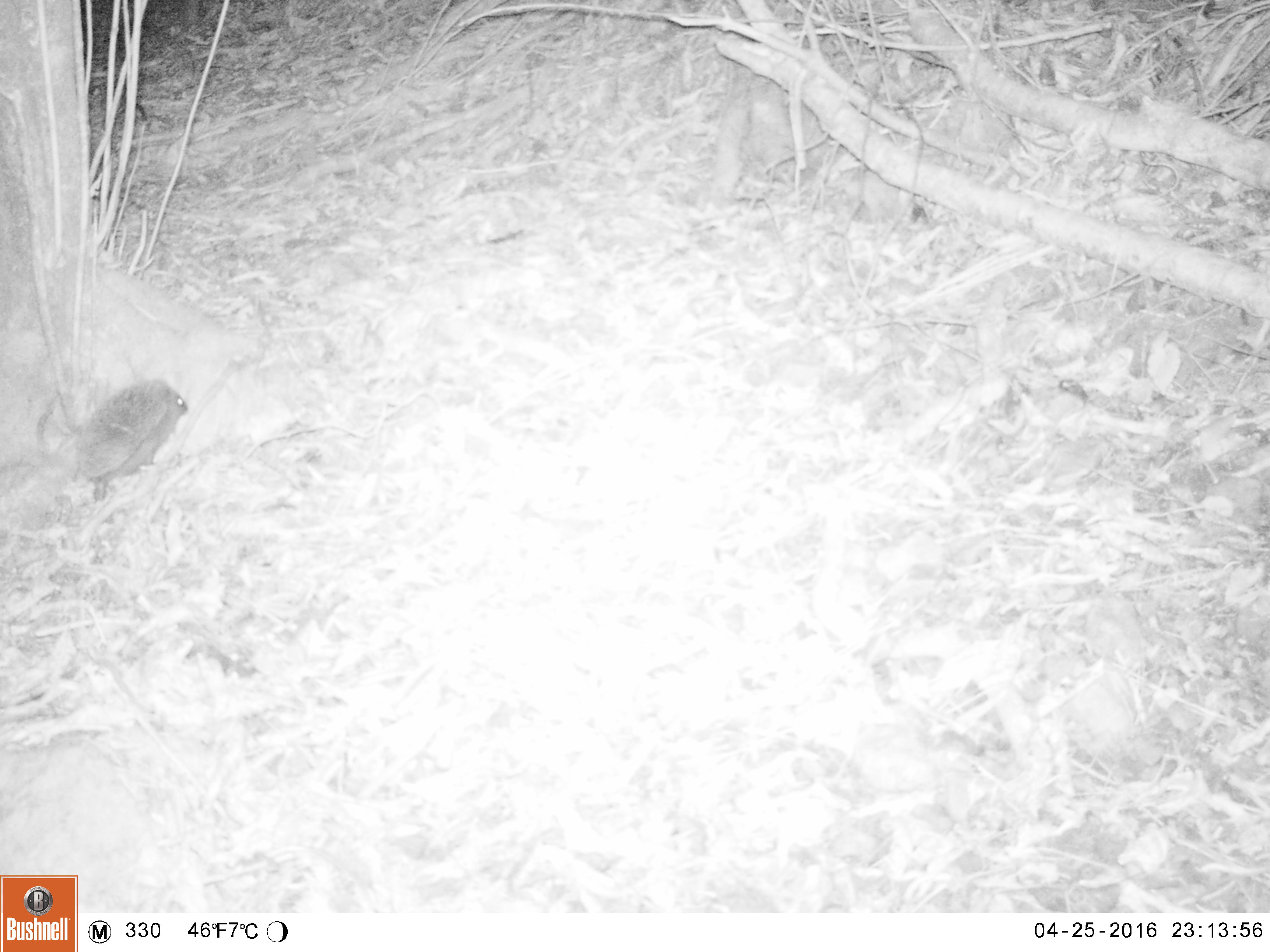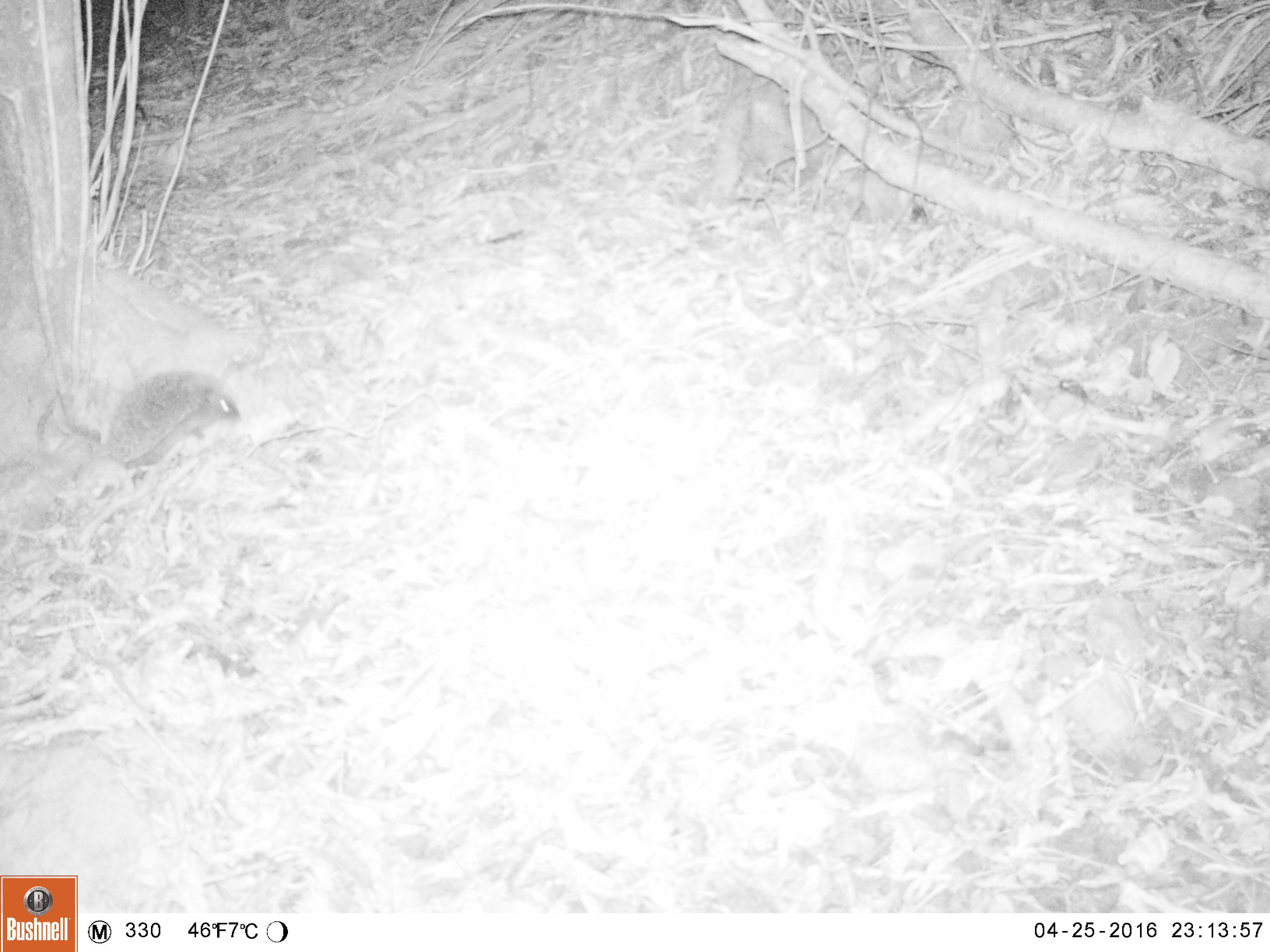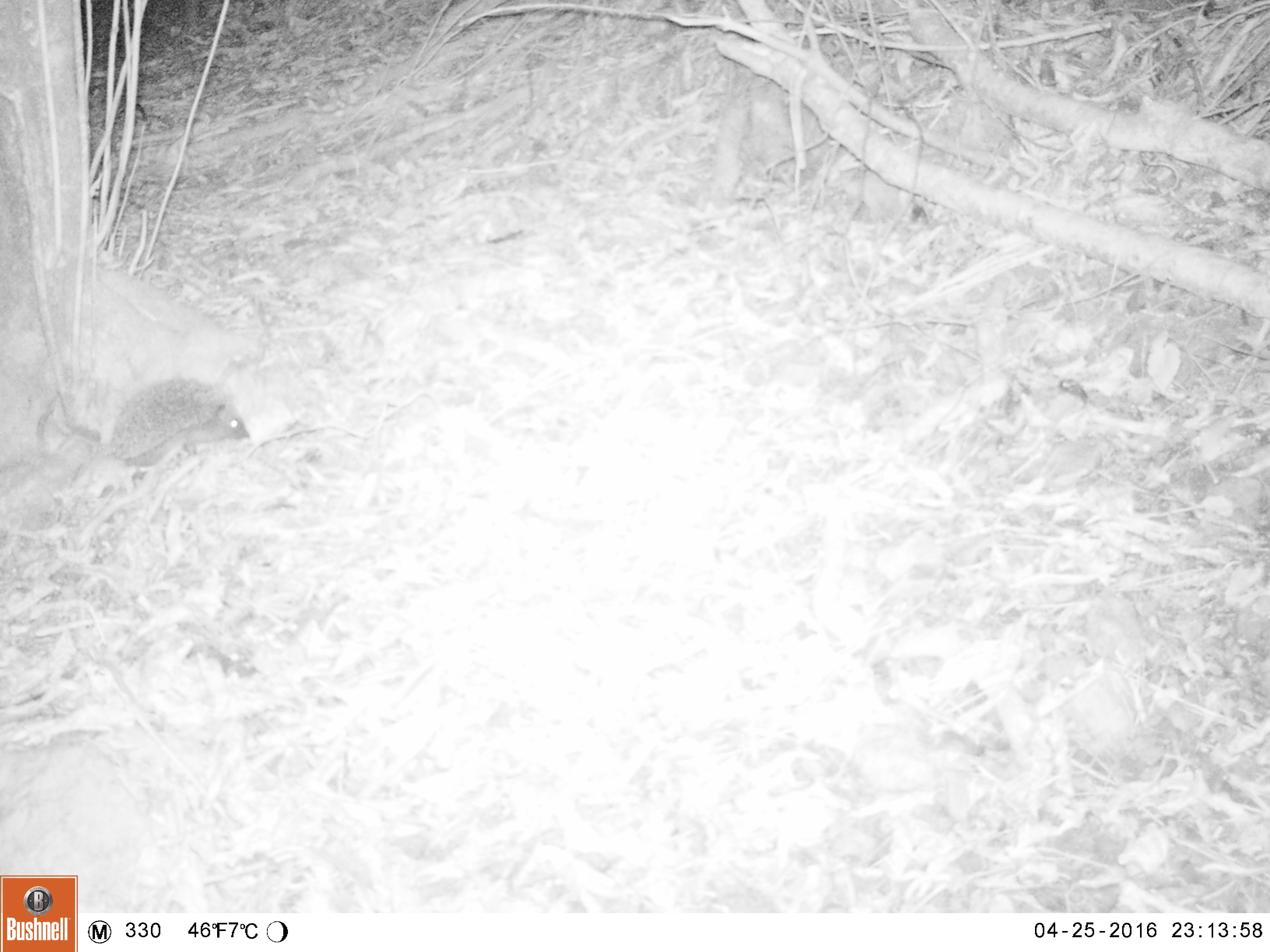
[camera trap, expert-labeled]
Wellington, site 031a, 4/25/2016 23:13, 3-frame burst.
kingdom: Animalia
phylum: Chordata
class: Mammalia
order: Eulipotyphla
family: Erinaceidae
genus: Erinaceus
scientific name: Erinaceus europaeus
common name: hedgehog